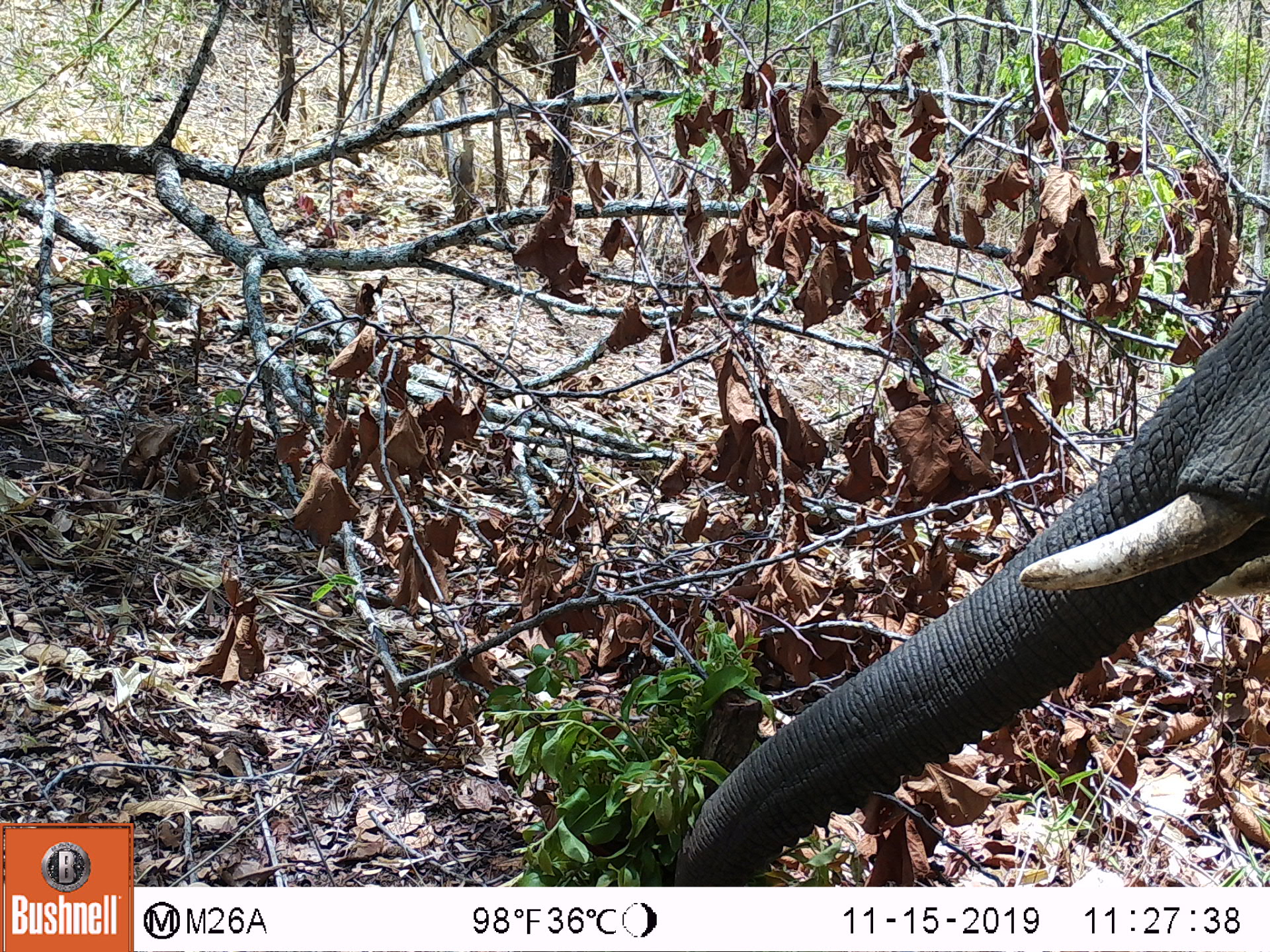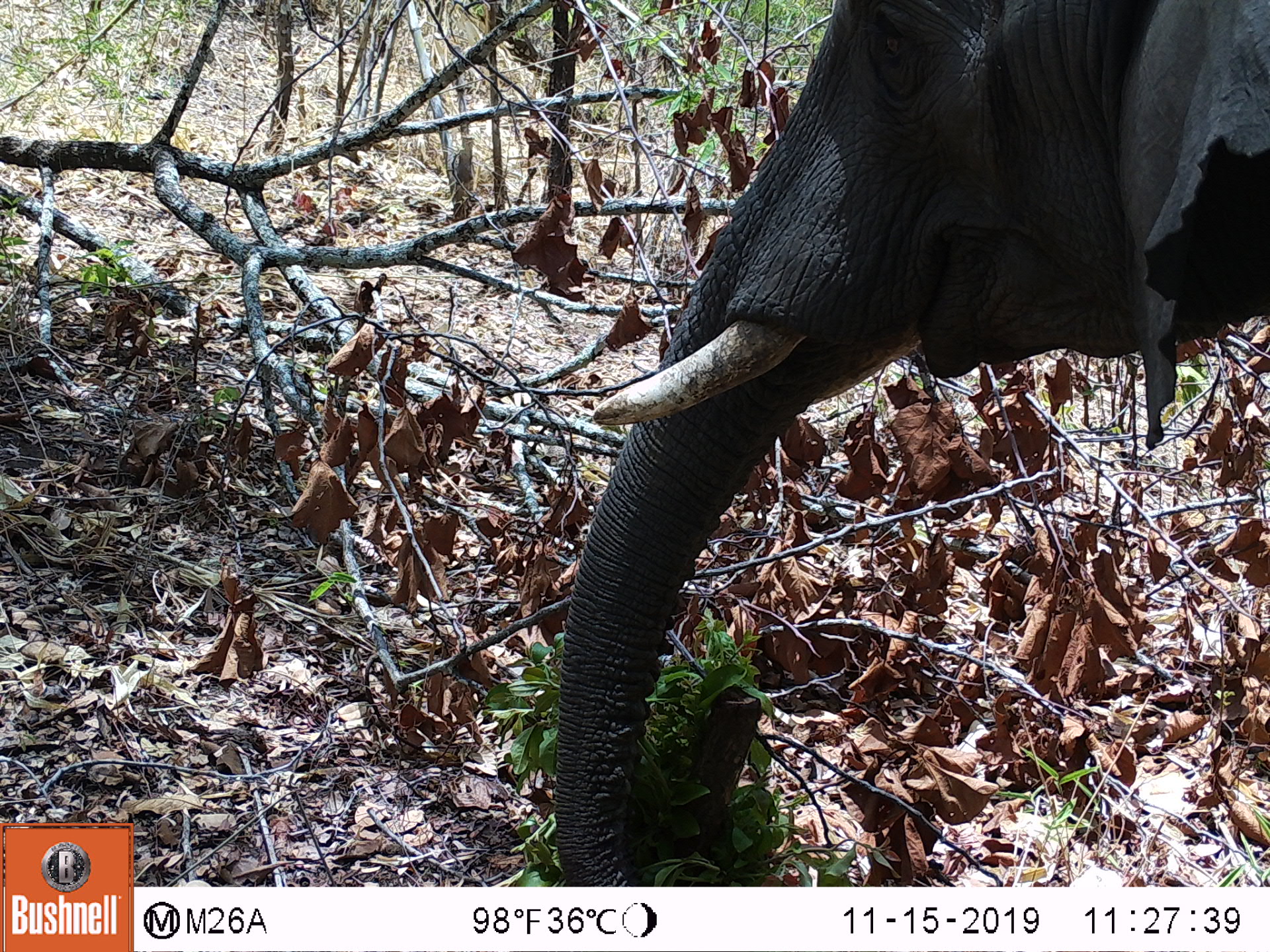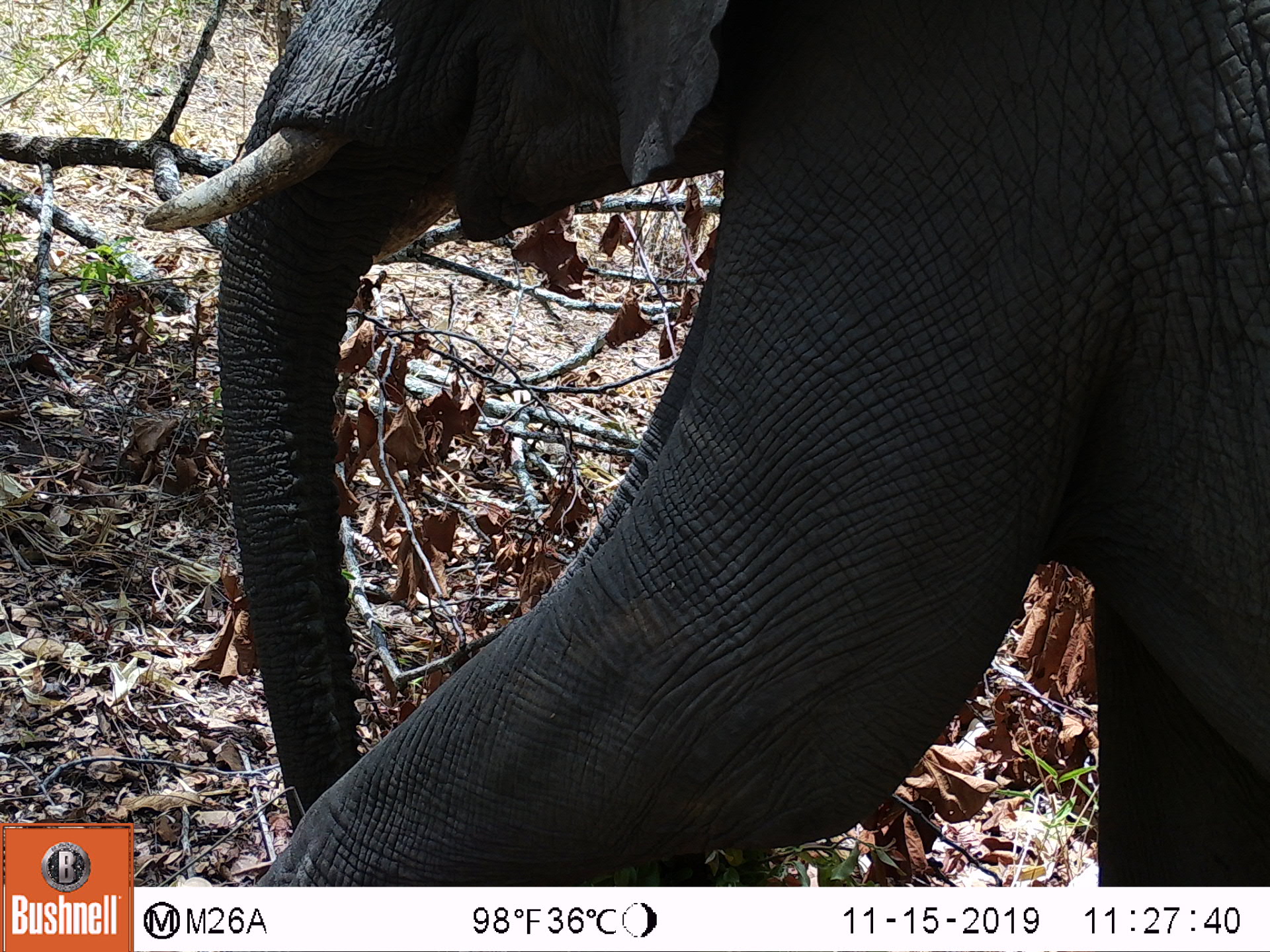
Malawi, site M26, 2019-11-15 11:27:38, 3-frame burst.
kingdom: Animalia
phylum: Chordata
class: Mammalia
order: Proboscidea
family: Elephantidae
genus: Loxodonta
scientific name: Loxodonta africana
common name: african savanna elephant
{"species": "african savanna elephant (Loxodonta africana)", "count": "1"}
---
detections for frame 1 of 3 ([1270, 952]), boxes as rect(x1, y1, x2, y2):
african savanna elephant: rect(673, 287, 1266, 880)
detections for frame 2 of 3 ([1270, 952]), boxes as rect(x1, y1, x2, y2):
african savanna elephant: rect(551, 0, 1266, 880)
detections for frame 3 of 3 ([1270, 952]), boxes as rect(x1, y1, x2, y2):
african savanna elephant: rect(148, 5, 1265, 880)